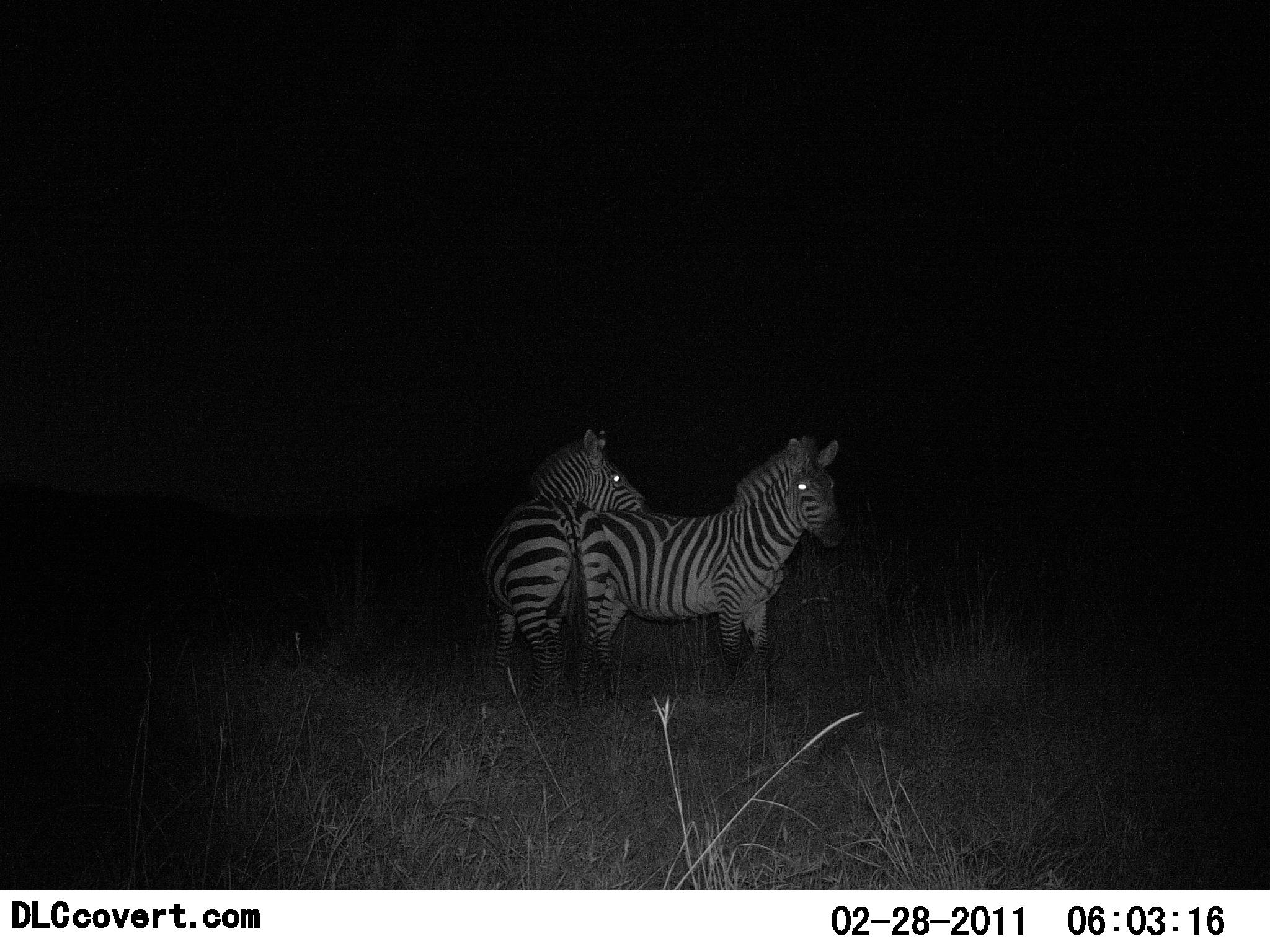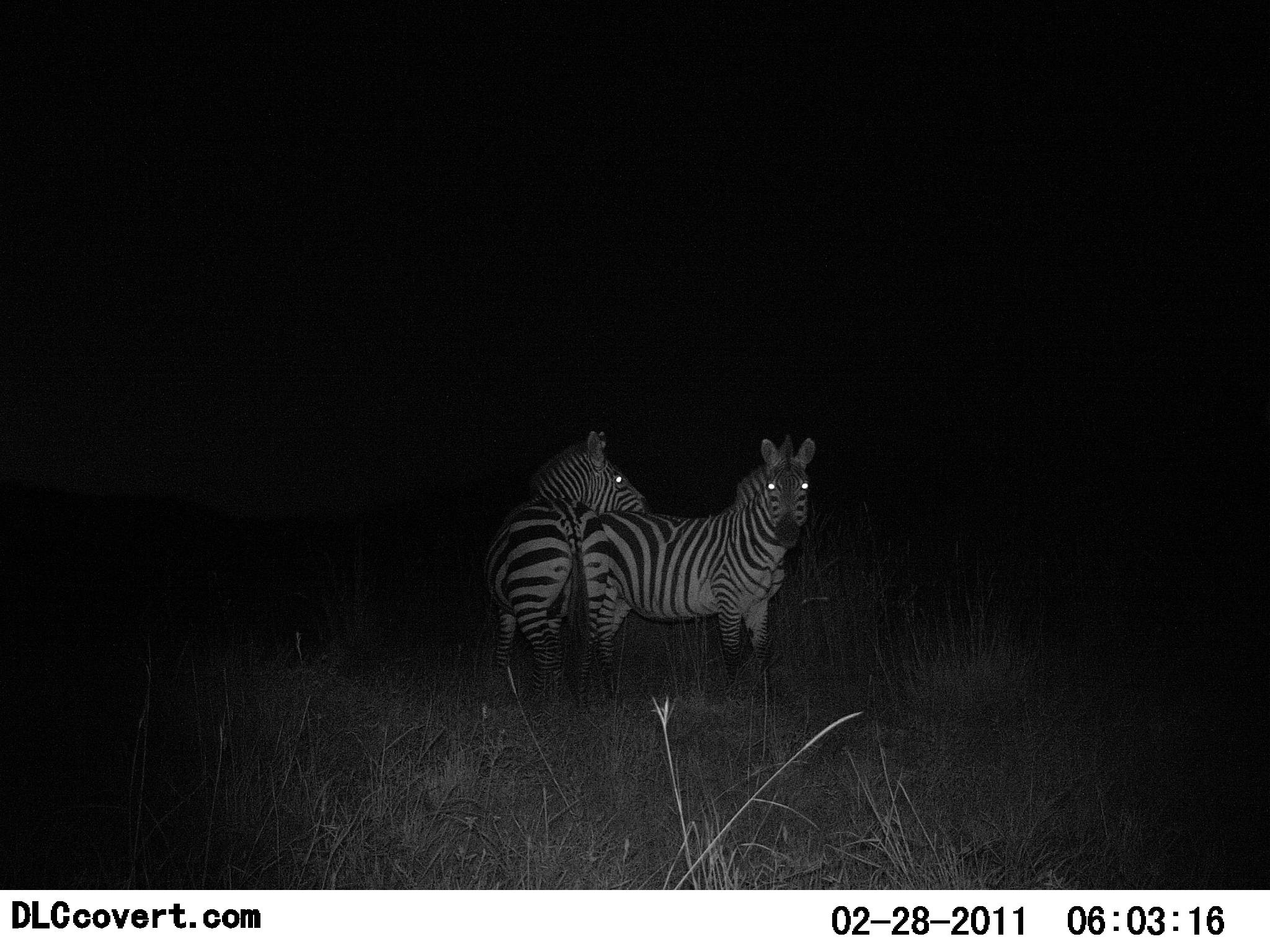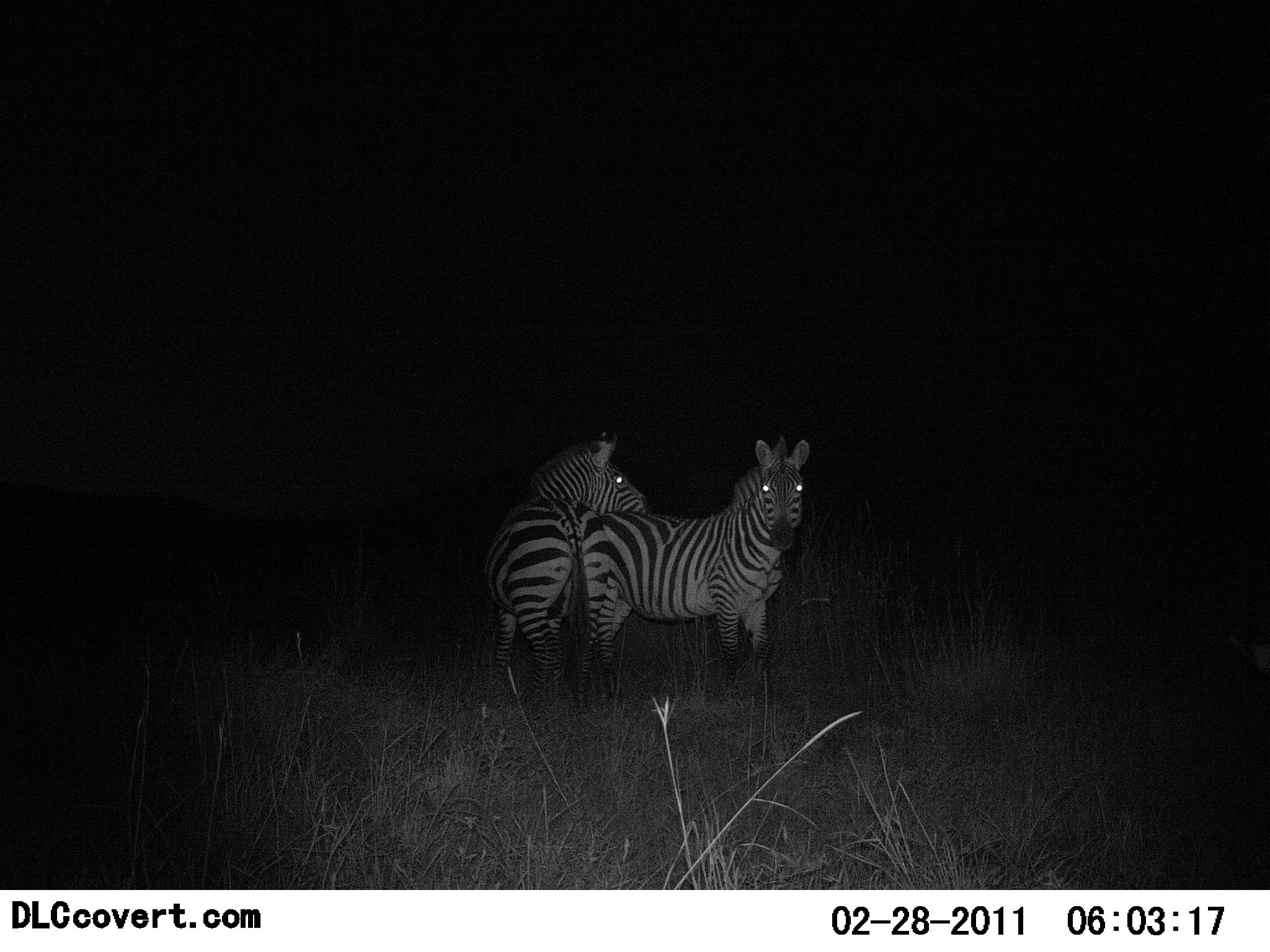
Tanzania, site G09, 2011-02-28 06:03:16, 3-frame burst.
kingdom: Animalia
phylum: Chordata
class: Mammalia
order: Perissodactyla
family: Equidae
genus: Equus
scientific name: Equus quagga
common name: plains zebra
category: zebra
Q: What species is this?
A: Zebra (plains zebra) (Equus quagga).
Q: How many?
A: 2.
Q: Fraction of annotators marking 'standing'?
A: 100%.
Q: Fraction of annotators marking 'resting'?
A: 0%.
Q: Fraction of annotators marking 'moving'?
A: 0%.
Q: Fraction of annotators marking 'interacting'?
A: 0%.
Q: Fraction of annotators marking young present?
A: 0%.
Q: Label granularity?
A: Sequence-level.